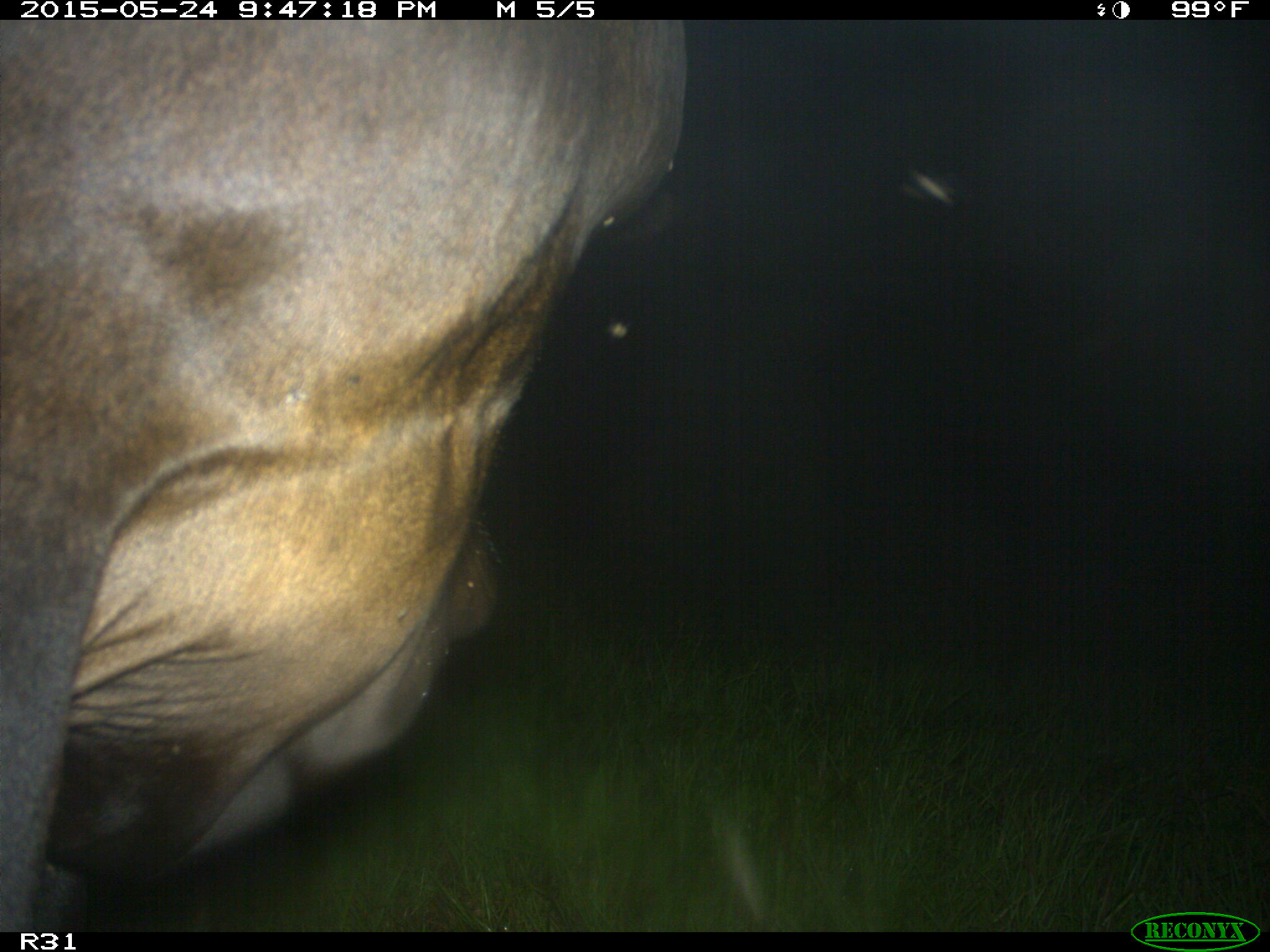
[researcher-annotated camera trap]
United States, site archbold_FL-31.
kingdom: Animalia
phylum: Chordata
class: Mammalia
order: Artiodactyla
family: Bovidae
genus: Bos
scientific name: Bos taurus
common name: domestic cow